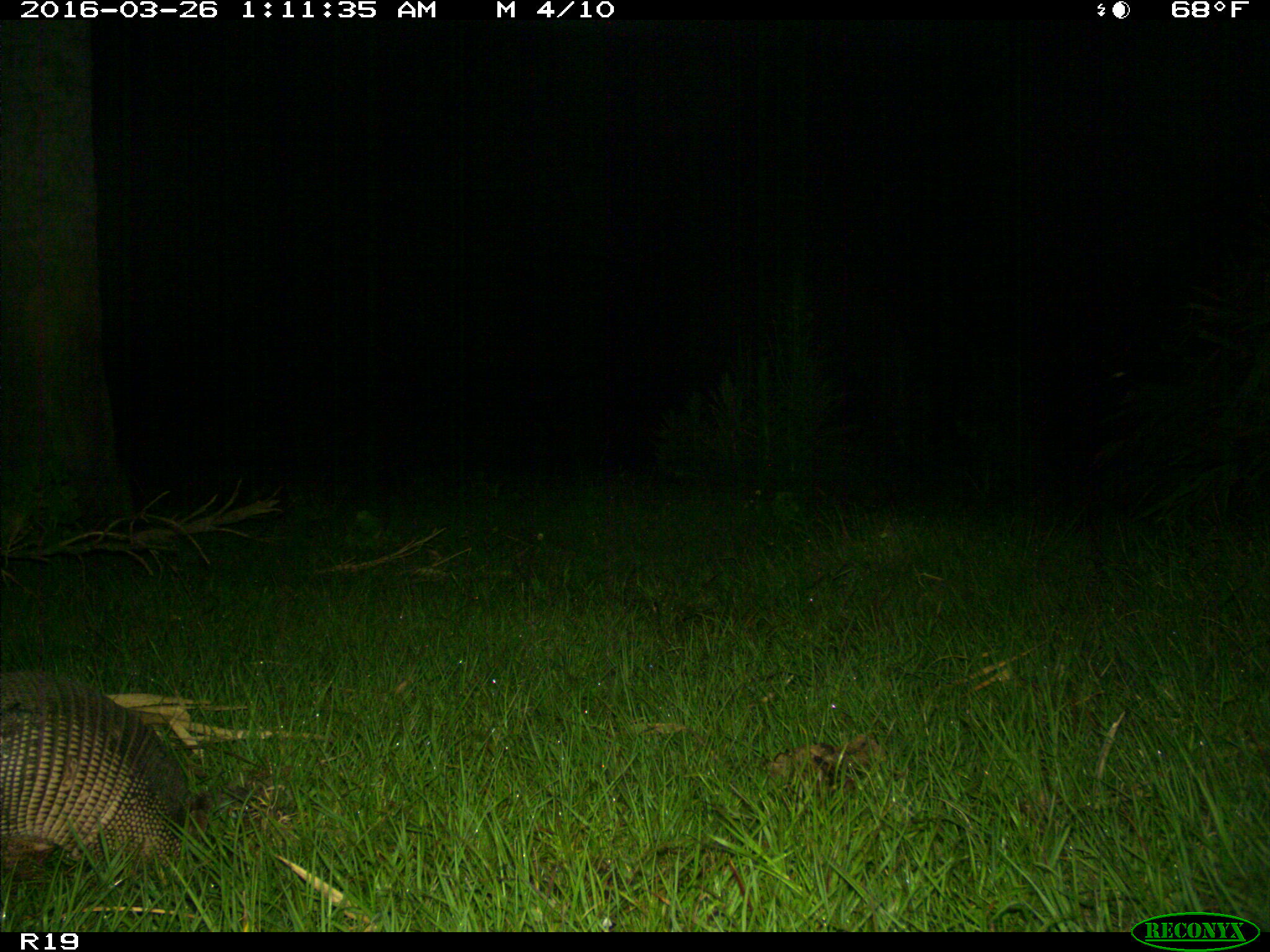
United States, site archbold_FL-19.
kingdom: Animalia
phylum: Chordata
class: Mammalia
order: Cingulata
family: Dasypodidae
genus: Dasypus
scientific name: Dasypus novemcinctus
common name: nine-banded armadillo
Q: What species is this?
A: Dasypus novemcinctus (nine-banded armadillo).